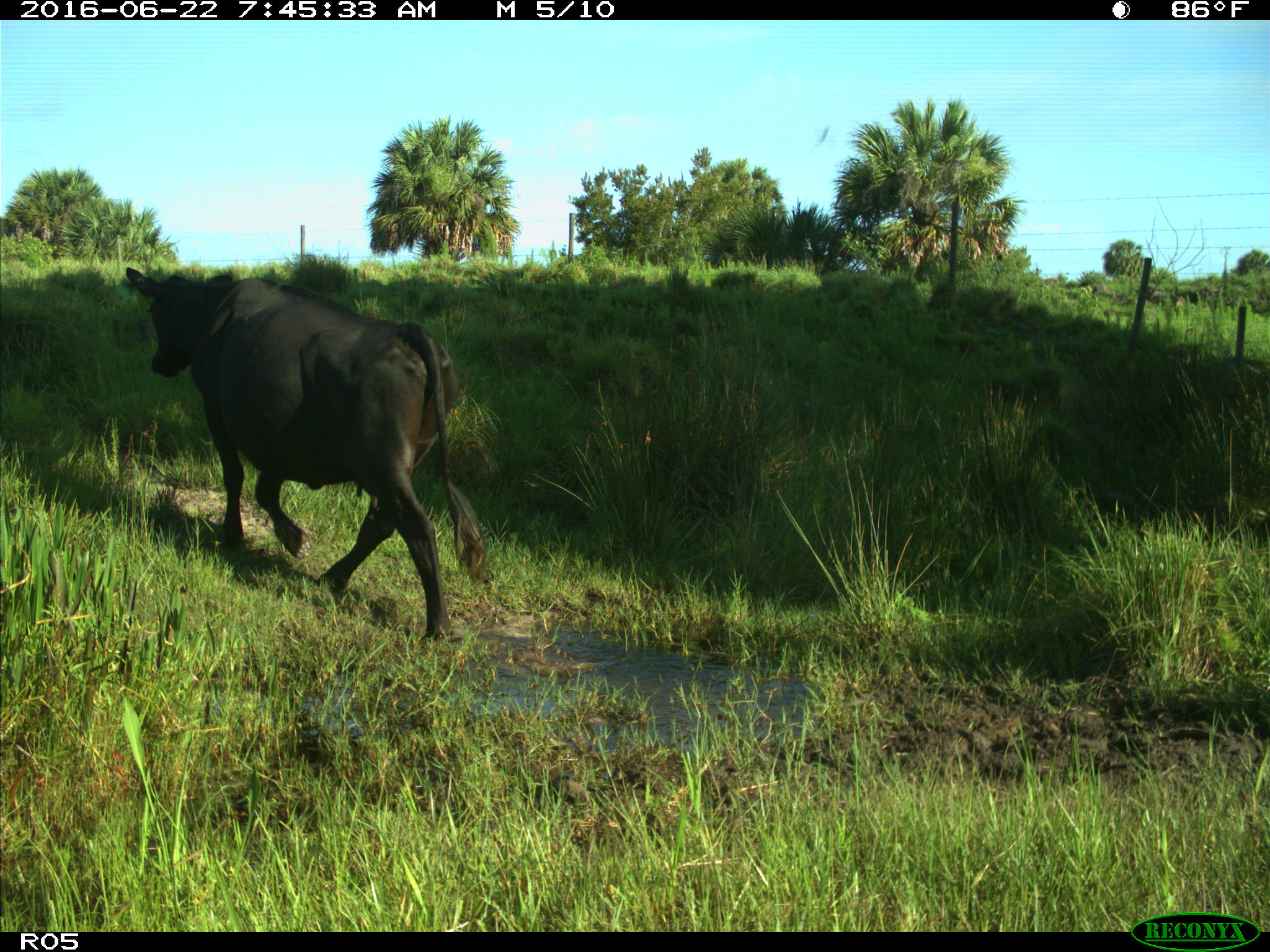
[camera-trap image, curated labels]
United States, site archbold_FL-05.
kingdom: Animalia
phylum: Chordata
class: Mammalia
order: Artiodactyla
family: Bovidae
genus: Bos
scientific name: Bos taurus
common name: domestic cow